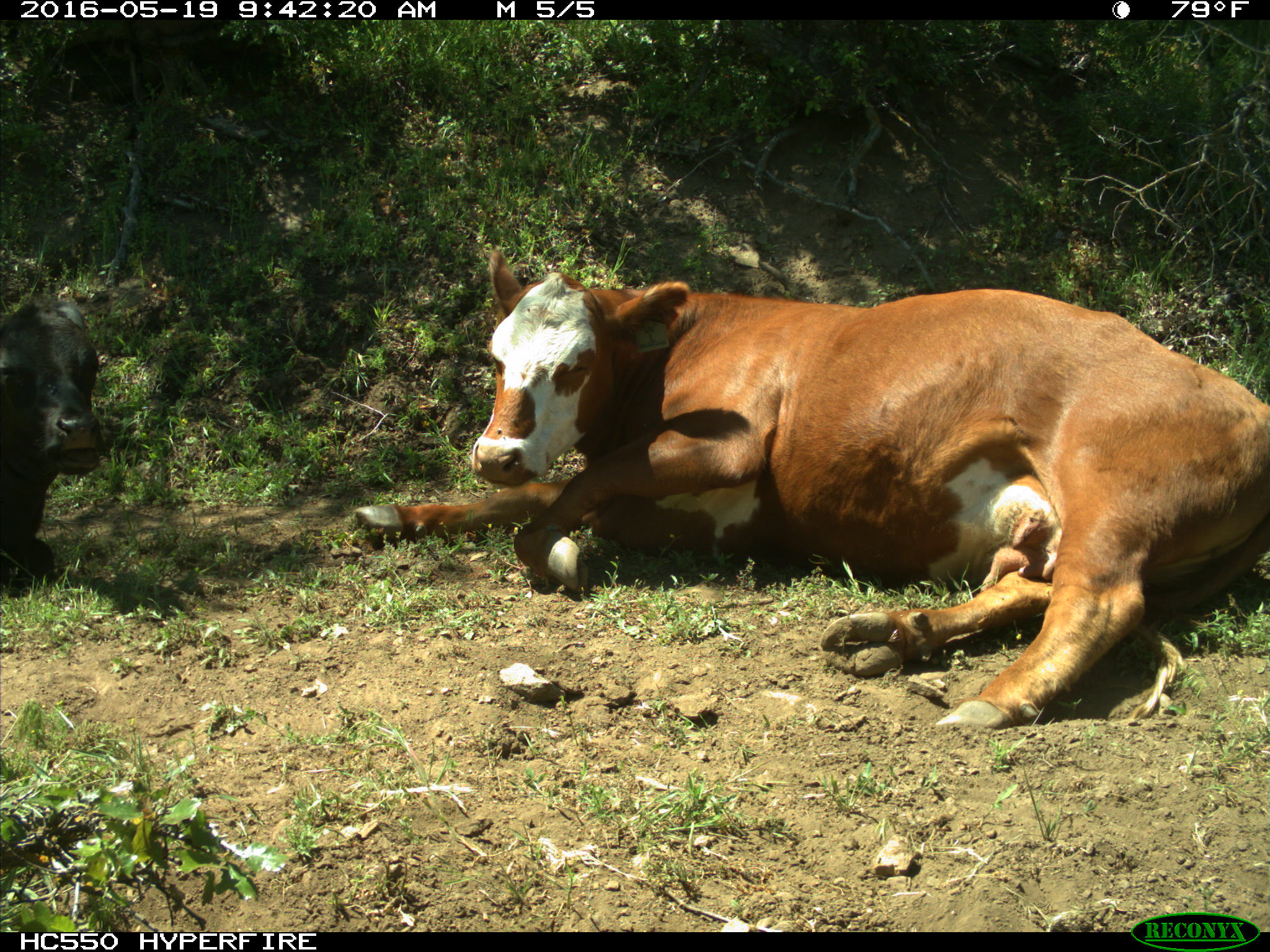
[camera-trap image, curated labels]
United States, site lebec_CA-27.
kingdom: Animalia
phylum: Chordata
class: Mammalia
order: Artiodactyla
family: Bovidae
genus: Bos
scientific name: Bos taurus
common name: domestic cow